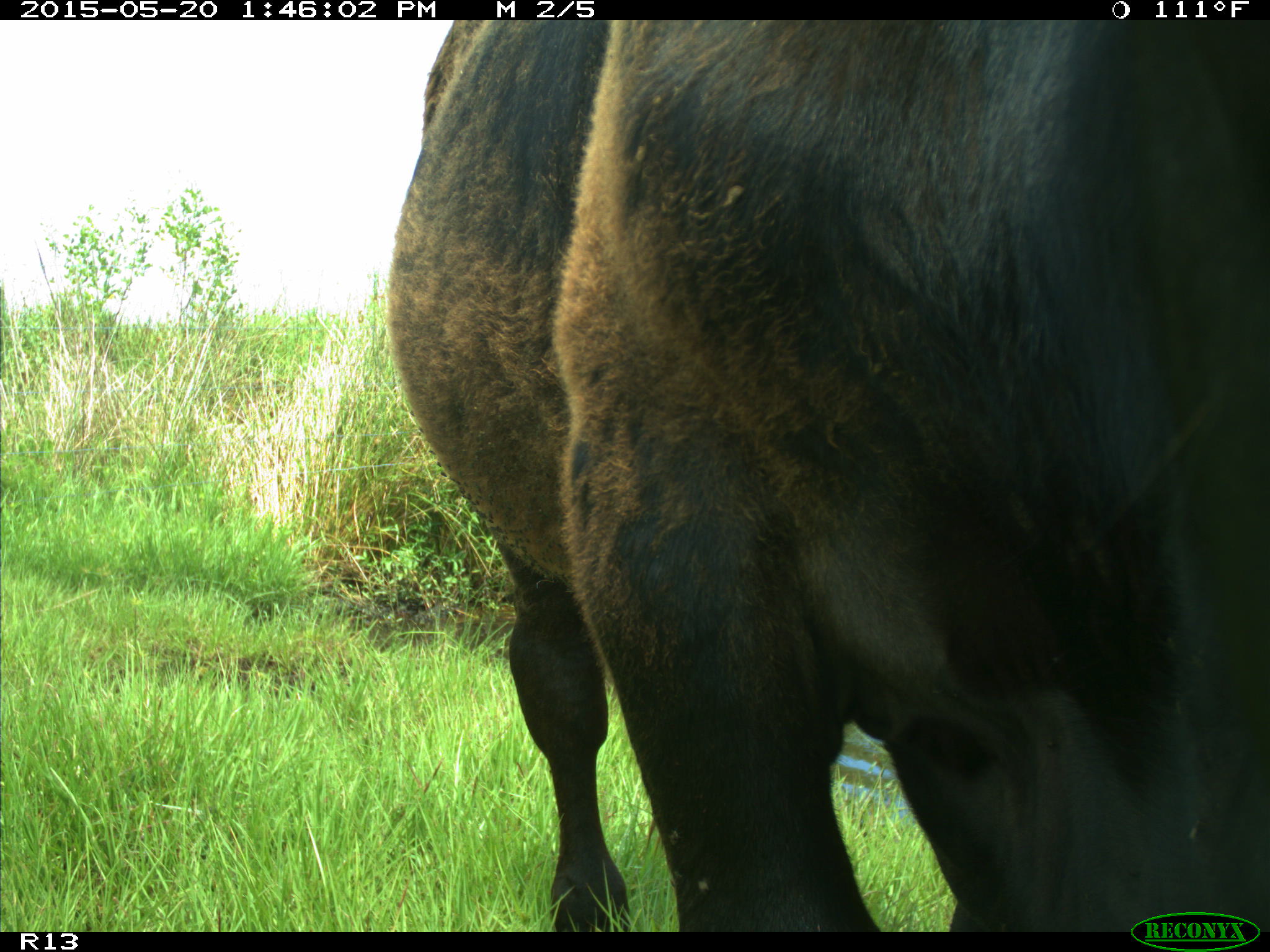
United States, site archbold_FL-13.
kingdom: Animalia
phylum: Chordata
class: Mammalia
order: Artiodactyla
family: Bovidae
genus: Bos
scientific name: Bos taurus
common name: domestic cow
Bos taurus (domestic cow).